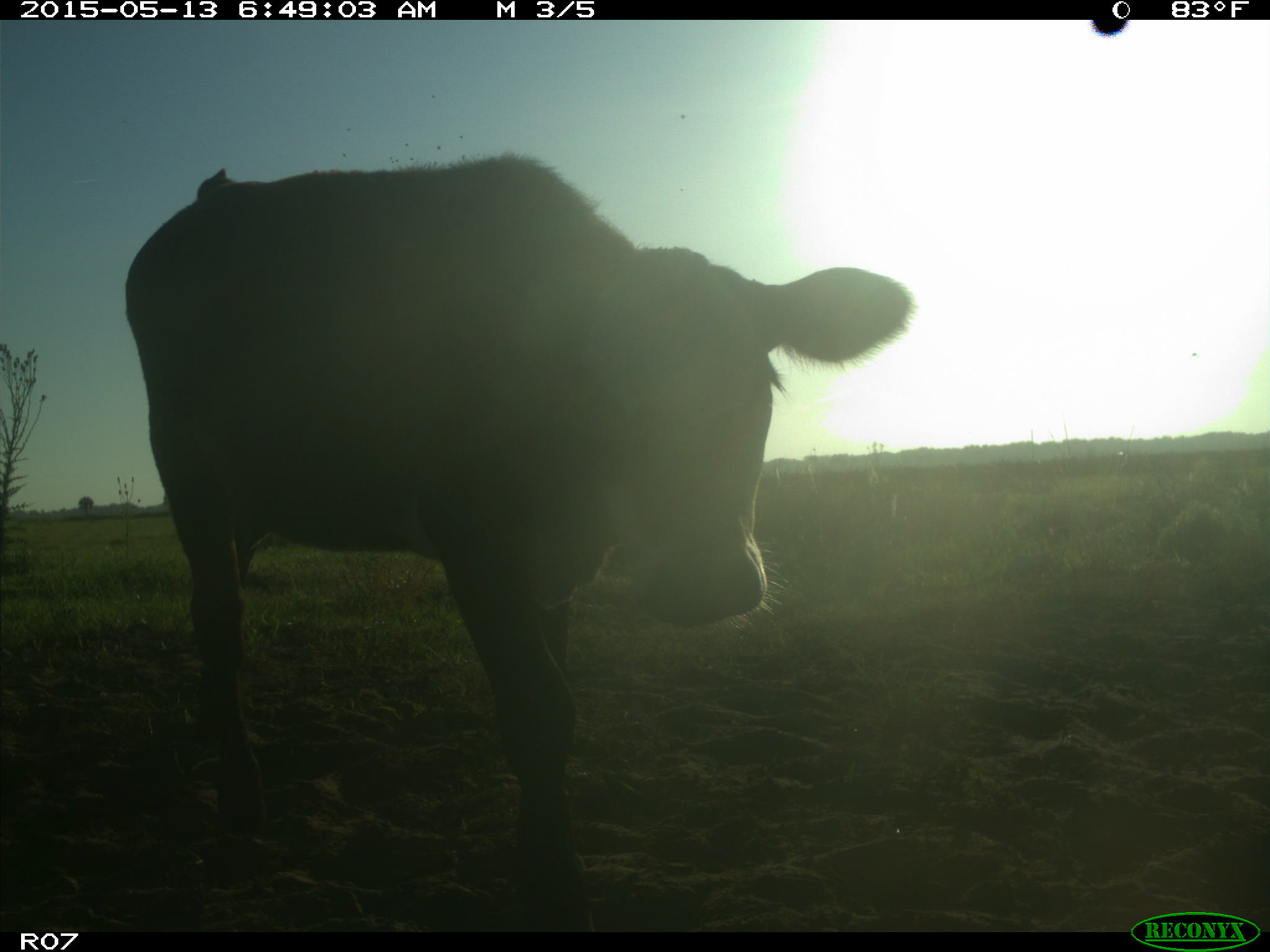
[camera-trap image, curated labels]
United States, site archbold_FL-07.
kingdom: Animalia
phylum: Chordata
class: Mammalia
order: Artiodactyla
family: Bovidae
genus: Bos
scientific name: Bos taurus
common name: domestic cow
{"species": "Bos taurus (domestic cow)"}